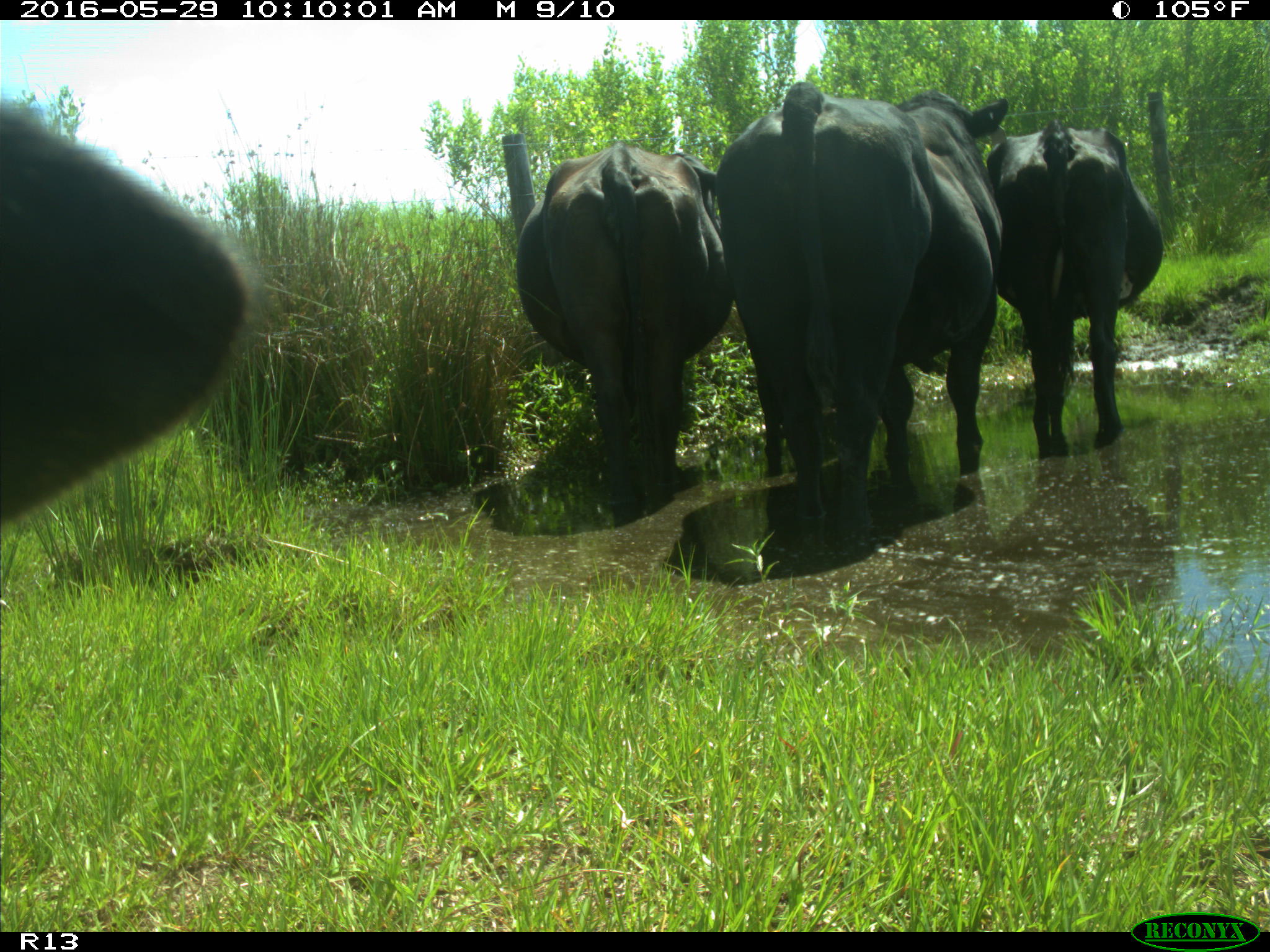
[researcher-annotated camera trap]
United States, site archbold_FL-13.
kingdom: Animalia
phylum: Chordata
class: Mammalia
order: Artiodactyla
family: Bovidae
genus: Bos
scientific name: Bos taurus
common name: domestic cow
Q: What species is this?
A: Bos taurus (domestic cow).